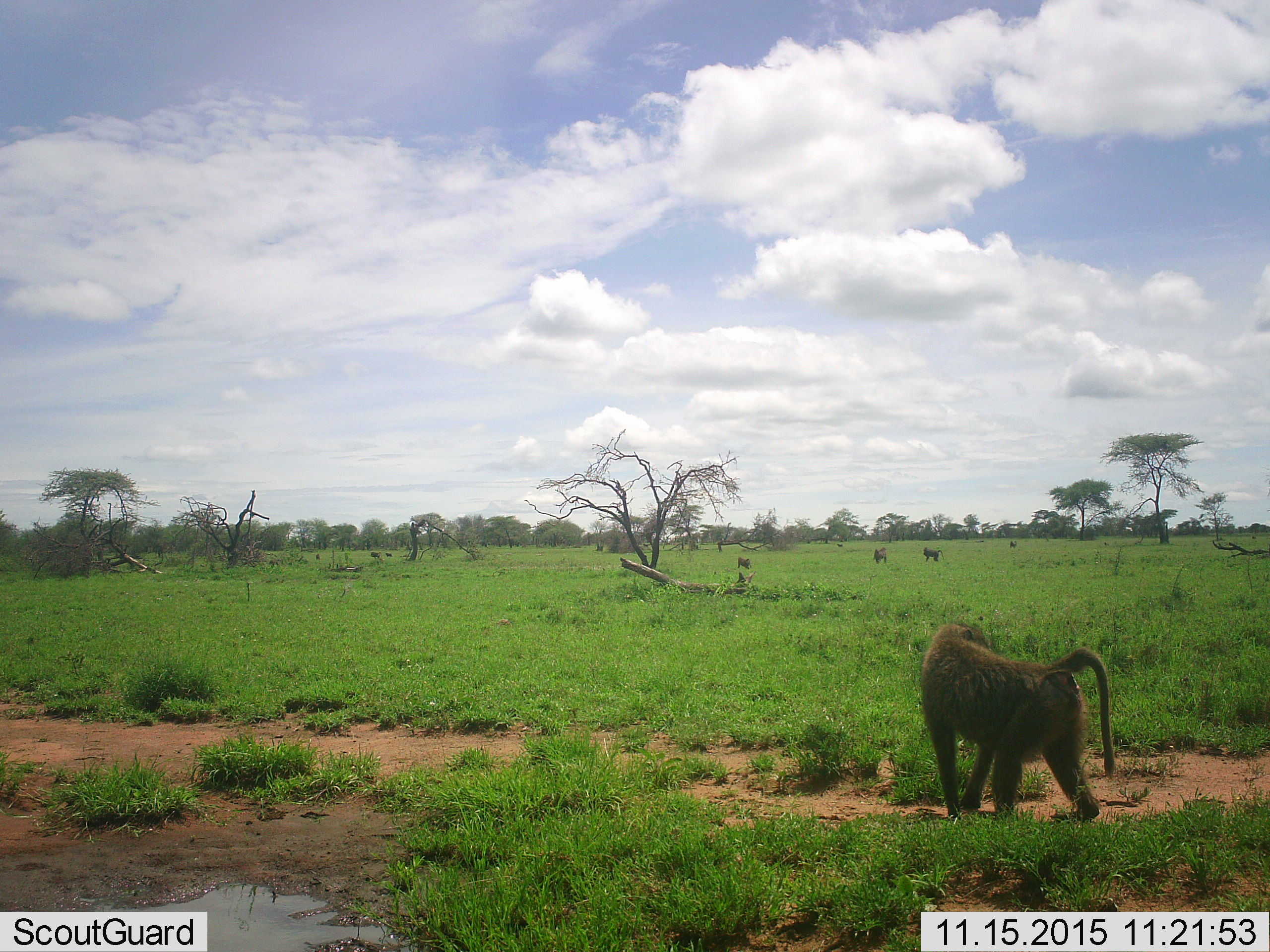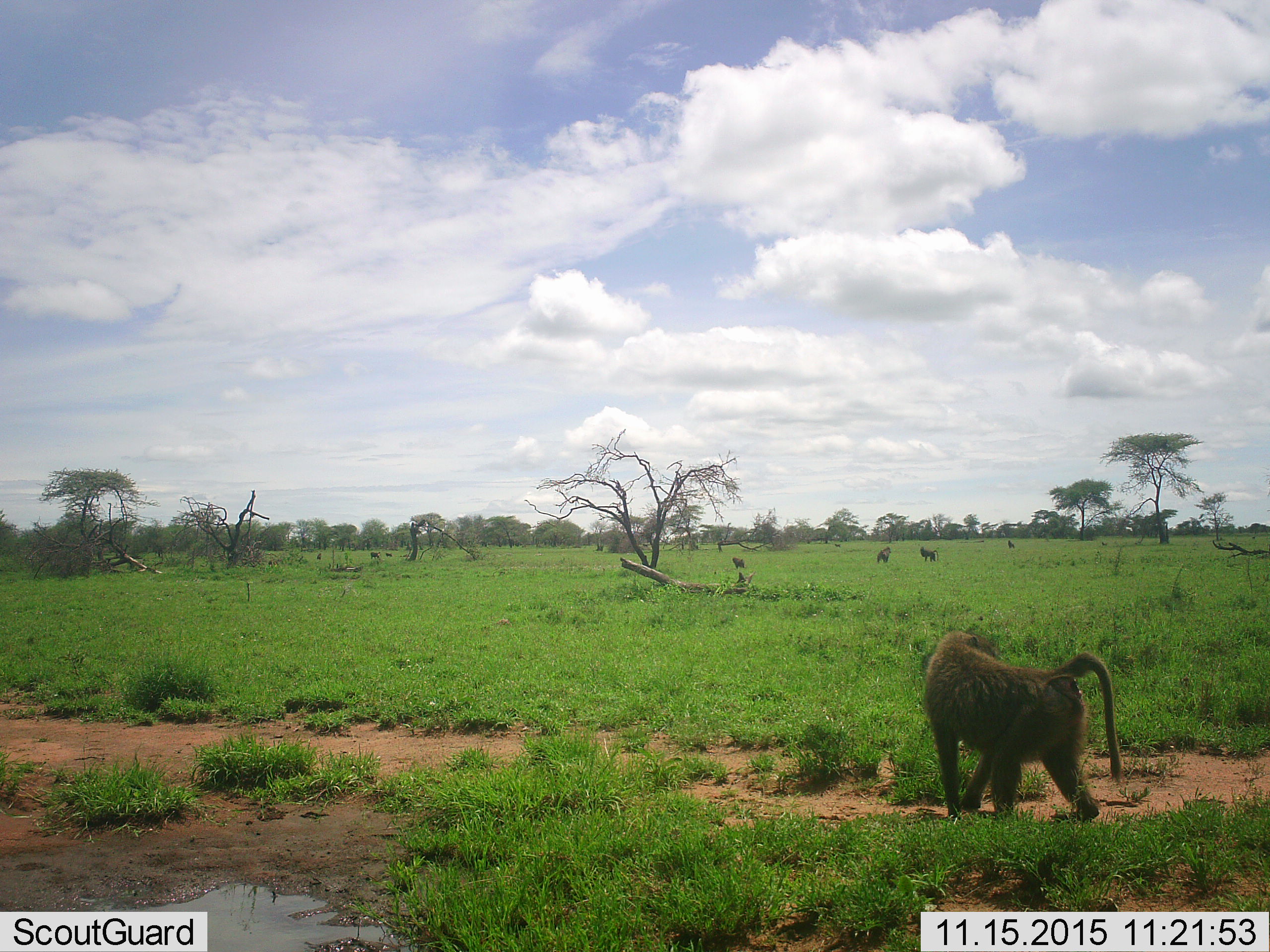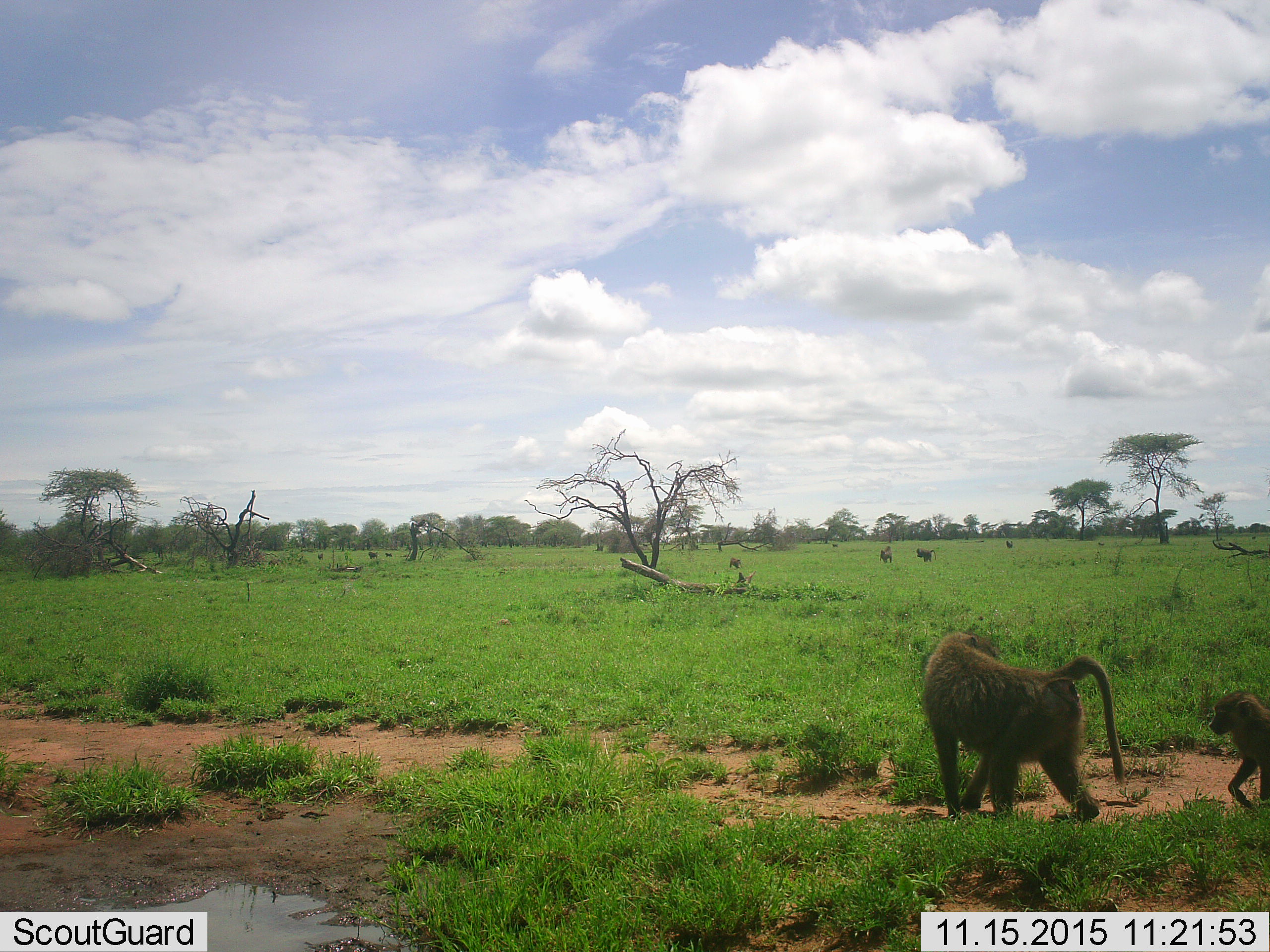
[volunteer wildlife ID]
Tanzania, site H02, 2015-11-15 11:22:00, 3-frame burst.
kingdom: Animalia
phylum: Chordata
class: Mammalia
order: Primates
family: Cercopithecidae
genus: Papio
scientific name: Papio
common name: baboon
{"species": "baboon (Papio)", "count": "6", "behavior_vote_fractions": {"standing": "67%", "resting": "11%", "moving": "56%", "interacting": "22%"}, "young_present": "67%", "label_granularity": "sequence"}